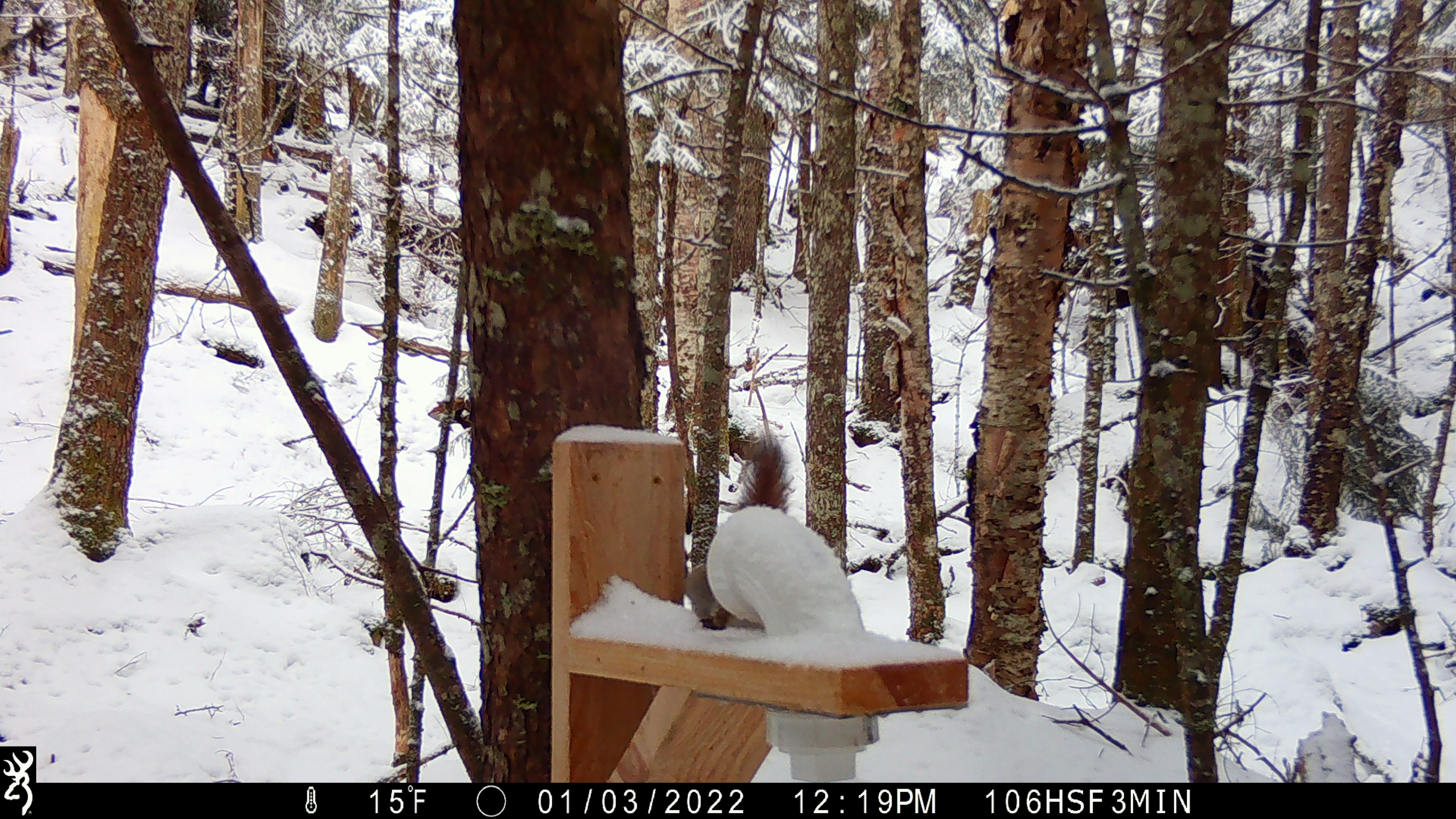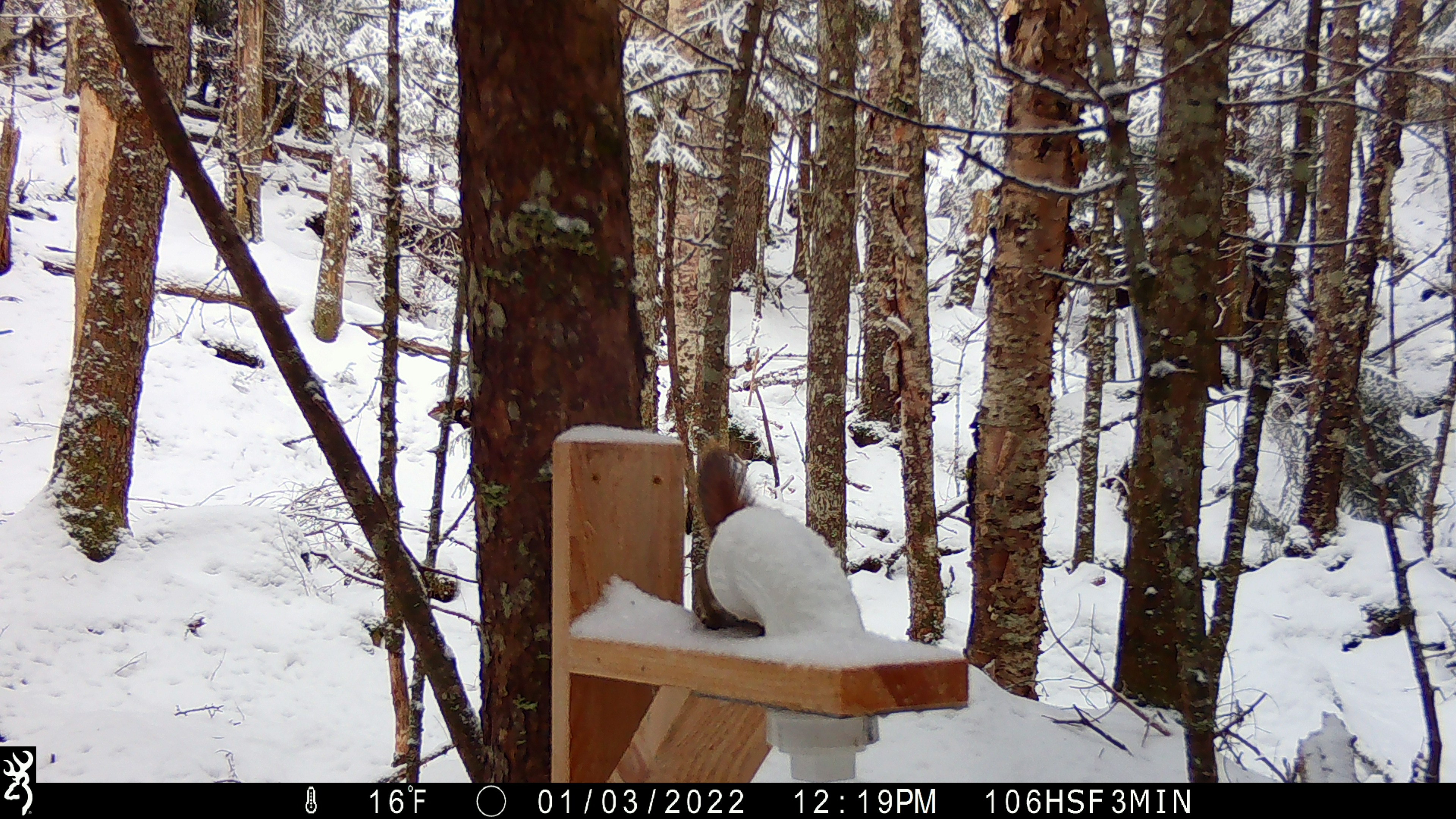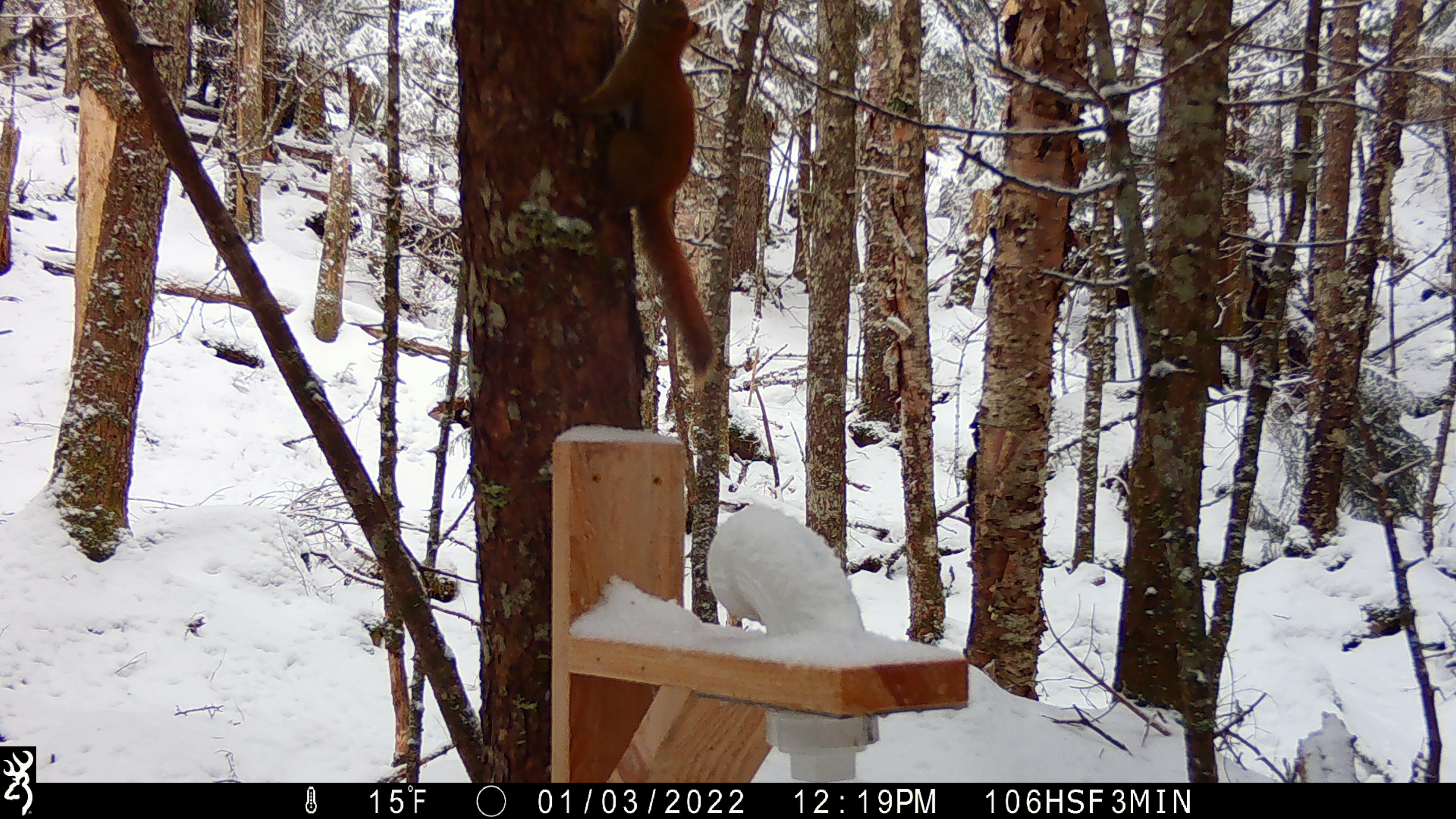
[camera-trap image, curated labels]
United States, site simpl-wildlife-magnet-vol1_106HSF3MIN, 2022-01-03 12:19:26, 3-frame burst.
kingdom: Animalia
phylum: Chordata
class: Mammalia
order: Rodentia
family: Sciuridae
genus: Tamiasciurus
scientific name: Tamiasciurus hudsonicus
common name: red squirrel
Red squirrel (Tamiasciurus hudsonicus).